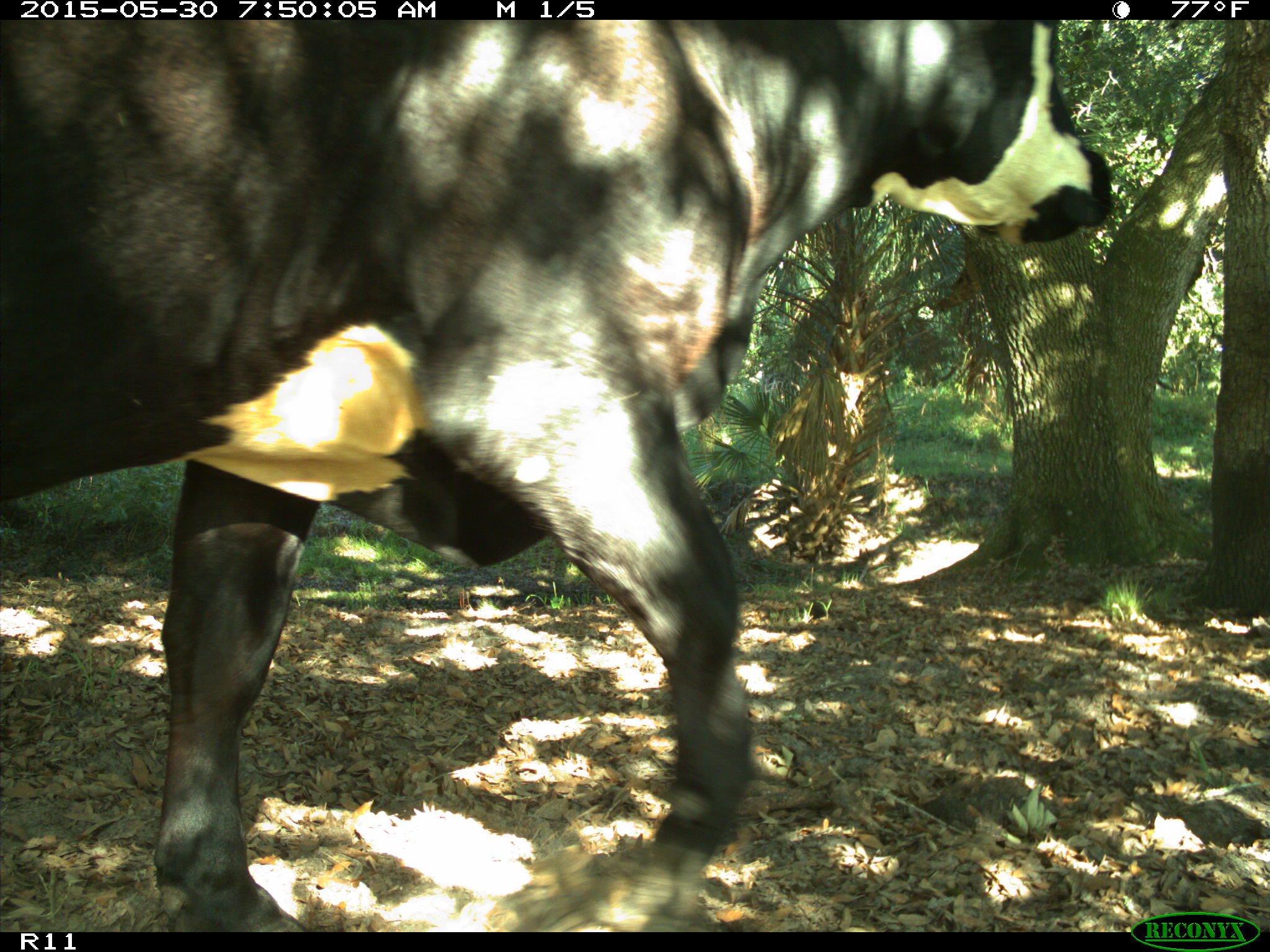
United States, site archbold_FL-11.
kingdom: Animalia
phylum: Chordata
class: Mammalia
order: Artiodactyla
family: Bovidae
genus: Bos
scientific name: Bos taurus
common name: domestic cow